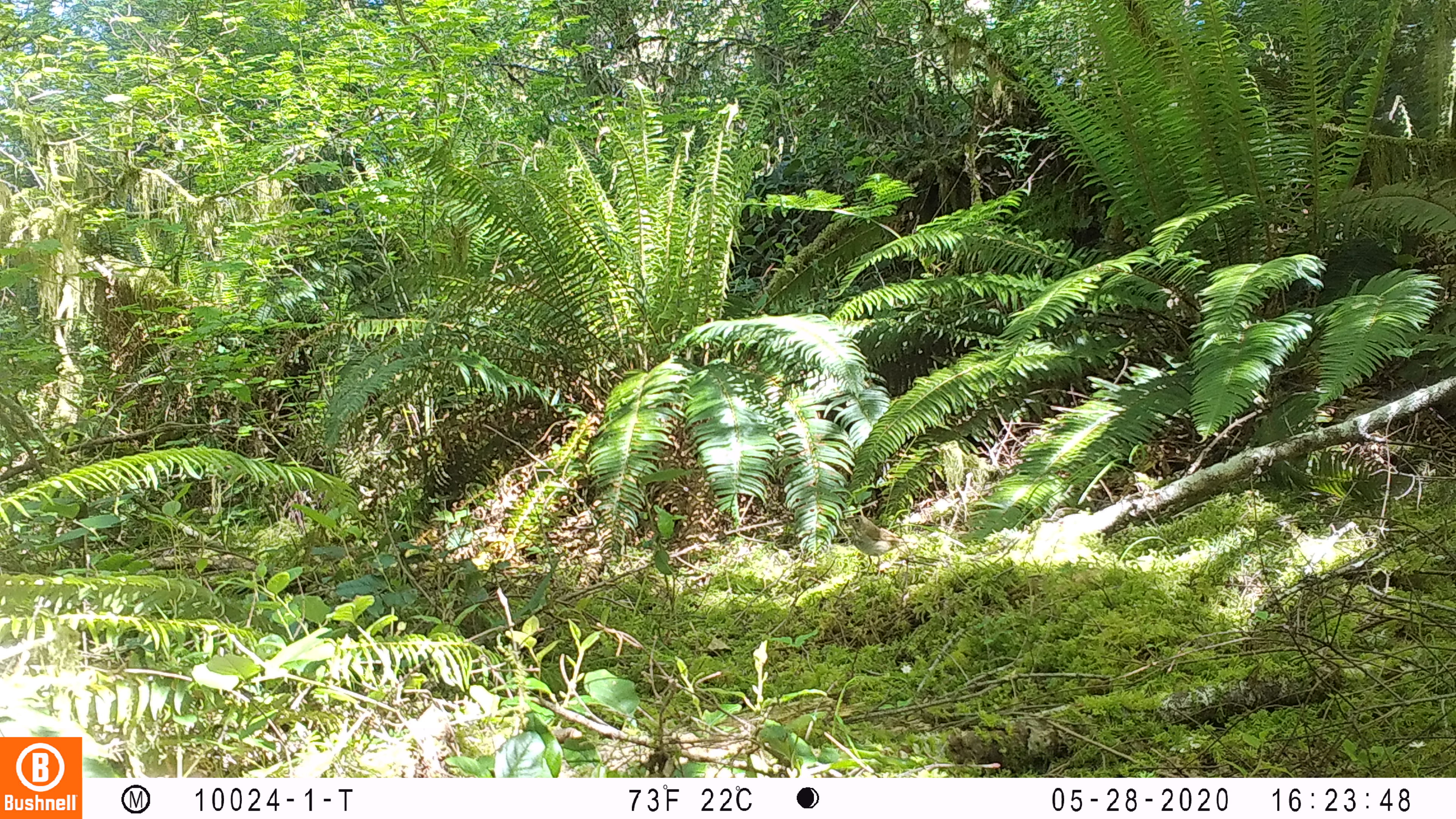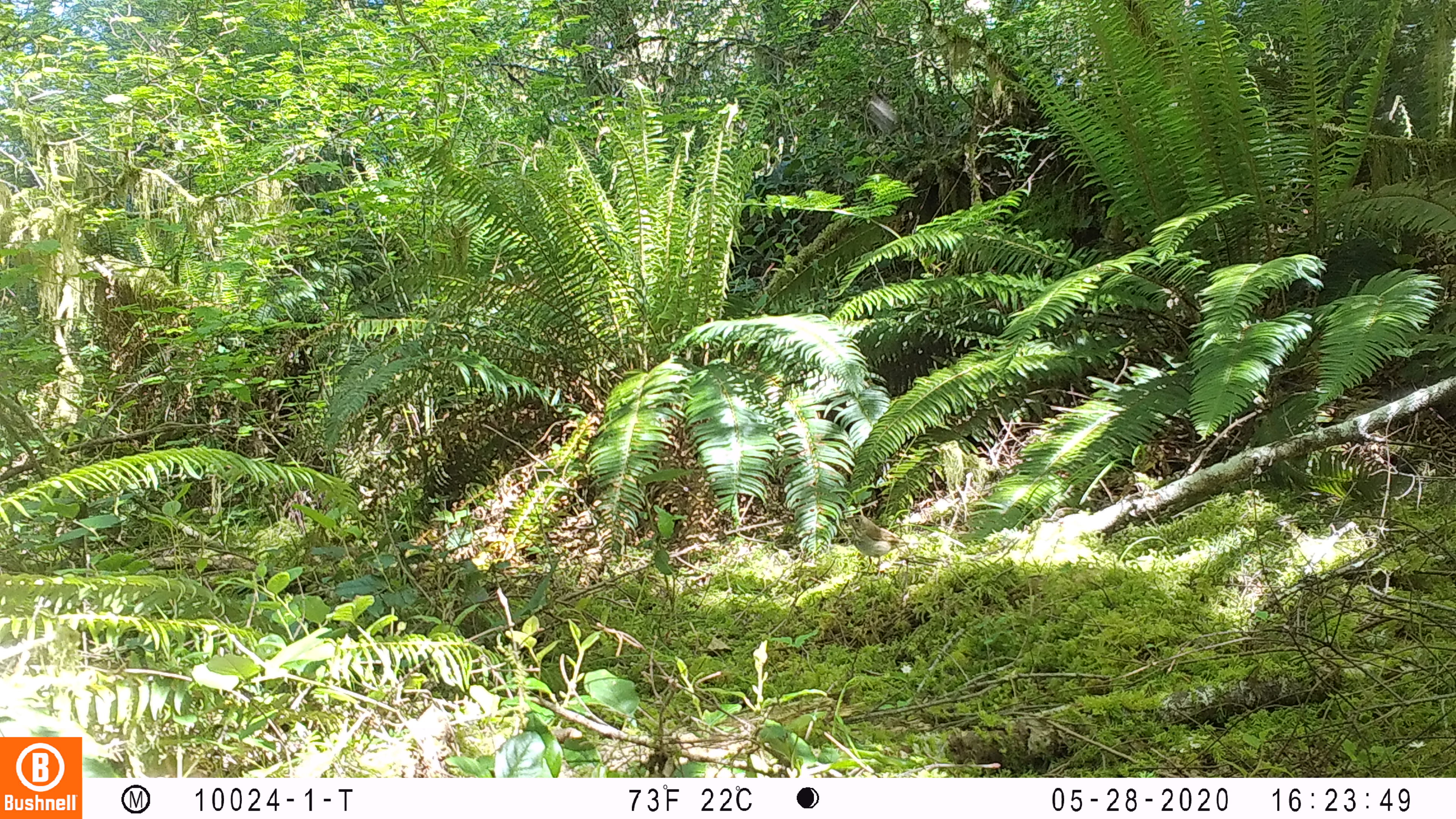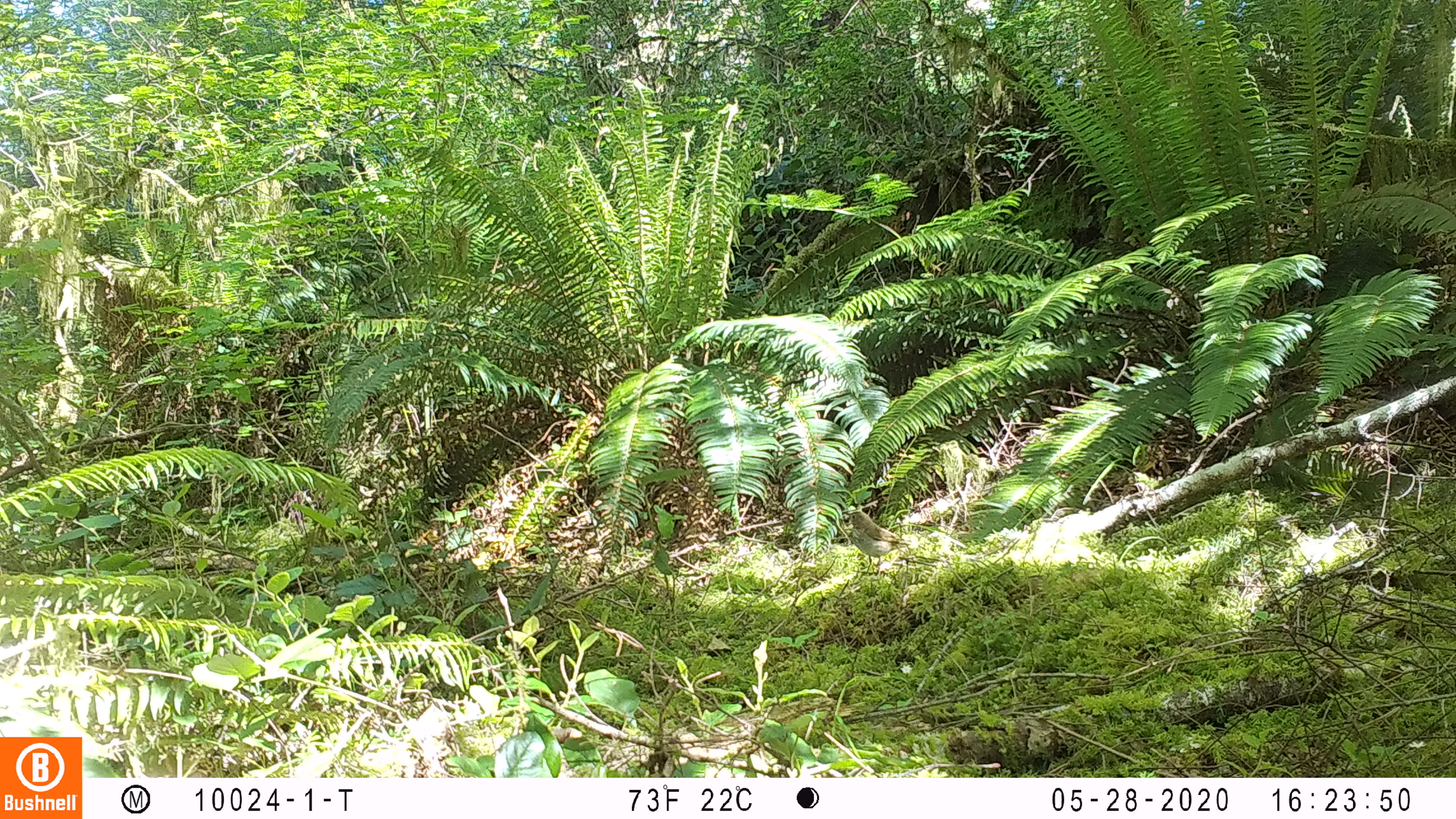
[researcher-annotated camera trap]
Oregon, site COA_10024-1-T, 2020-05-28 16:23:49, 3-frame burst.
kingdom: Animalia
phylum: Chordata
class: Aves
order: Passeriformes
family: Turdidae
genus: Catharus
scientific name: Catharus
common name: brown thrushes and nightingale-thrushes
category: catharus species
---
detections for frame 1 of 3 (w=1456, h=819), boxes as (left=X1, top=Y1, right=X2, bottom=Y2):
catharus species: (left=829, top=509, right=919, bottom=583)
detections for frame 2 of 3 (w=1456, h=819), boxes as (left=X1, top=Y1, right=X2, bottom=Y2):
catharus species: (left=832, top=511, right=930, bottom=581)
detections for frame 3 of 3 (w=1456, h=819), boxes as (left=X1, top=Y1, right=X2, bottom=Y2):
catharus species: (left=834, top=504, right=925, bottom=587)